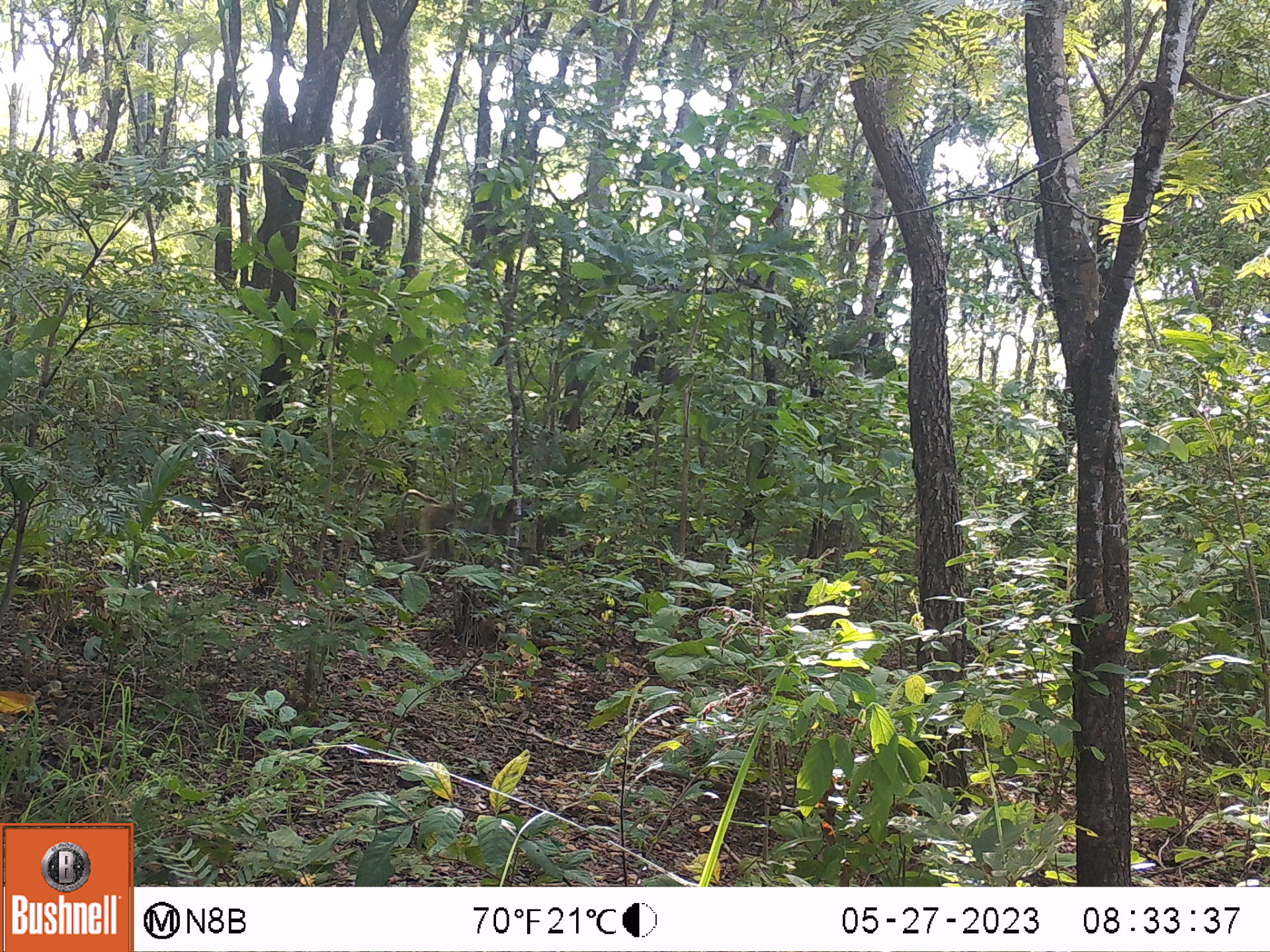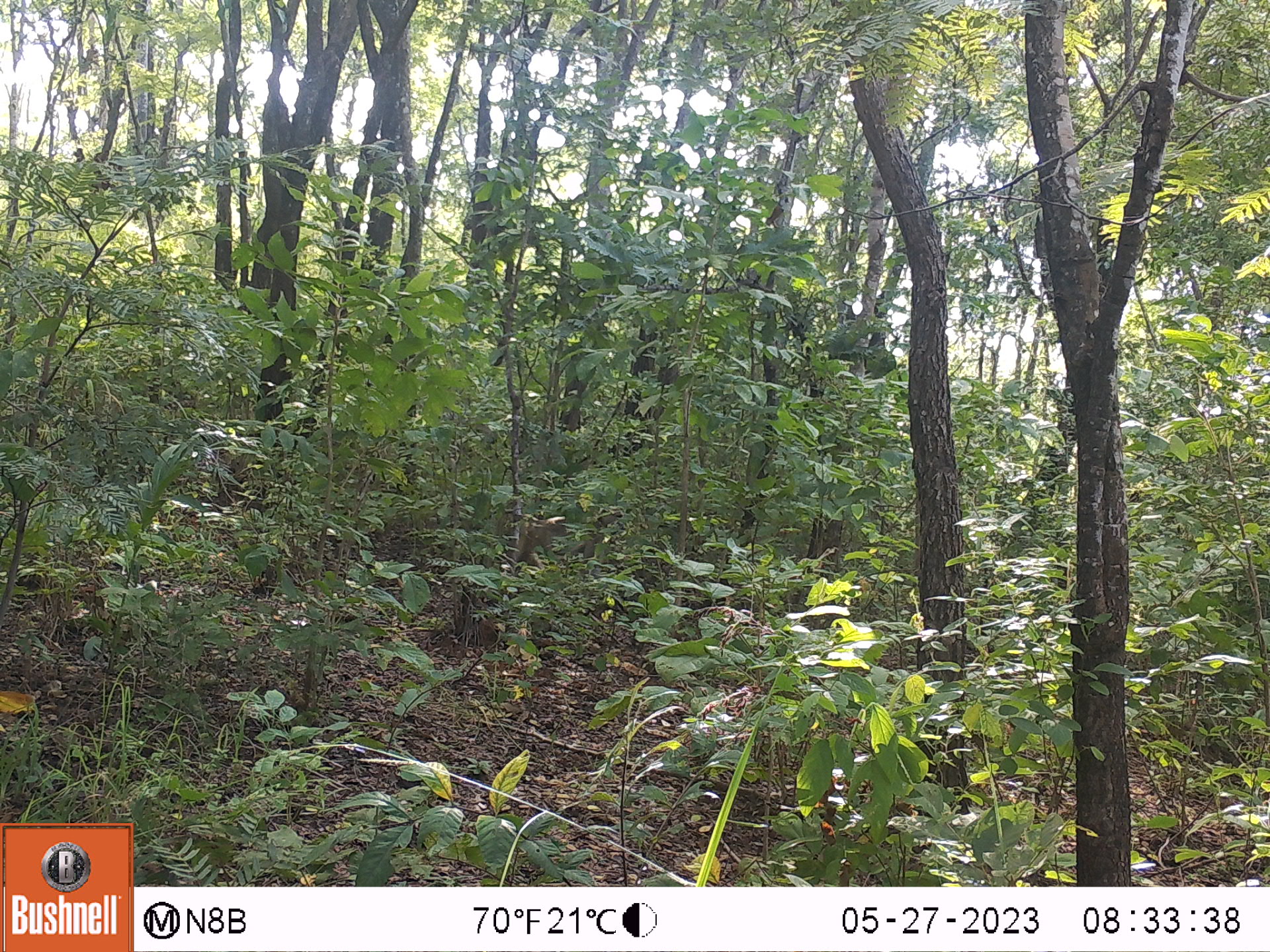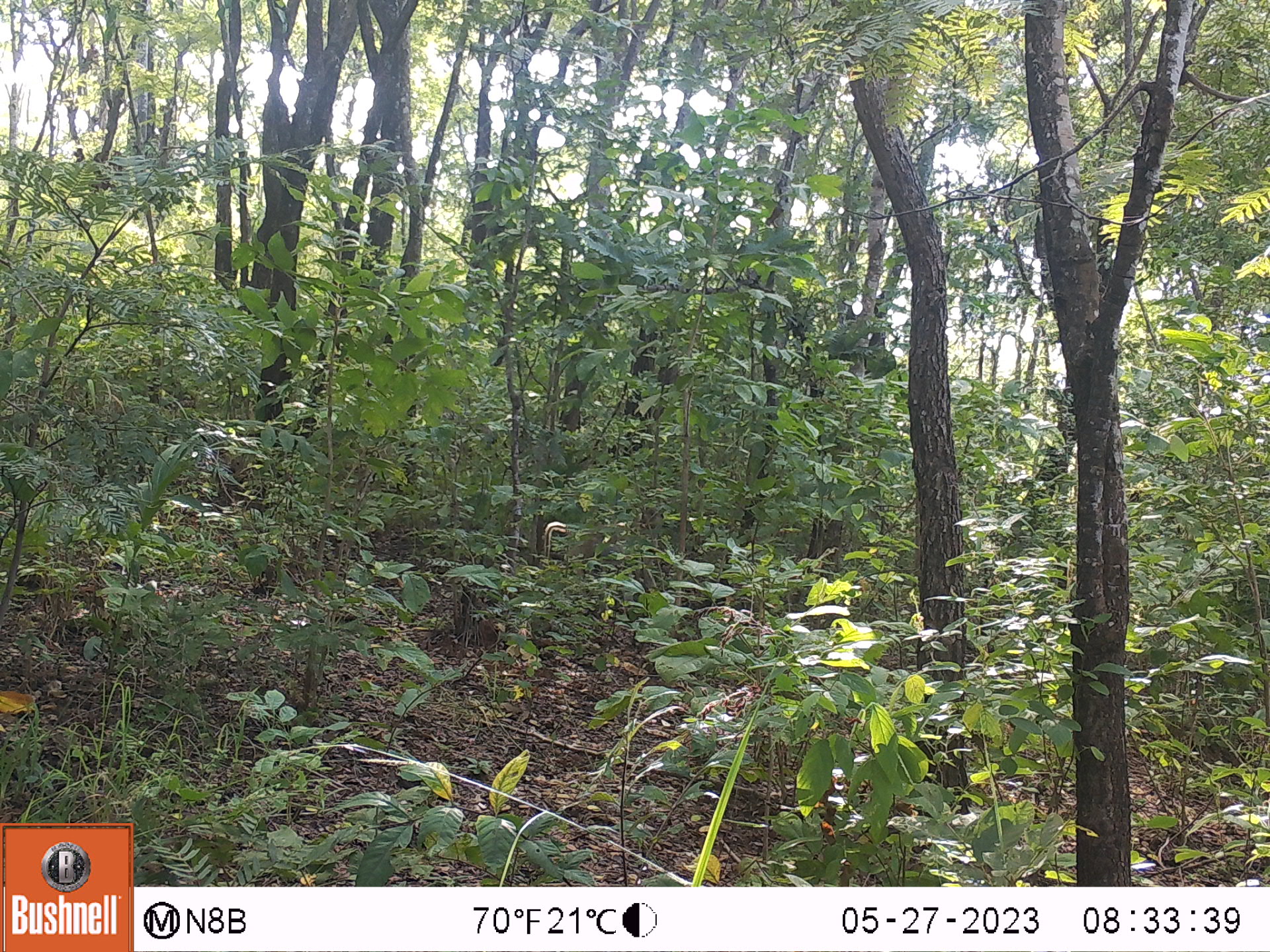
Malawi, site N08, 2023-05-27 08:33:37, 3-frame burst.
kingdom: Animalia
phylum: Chordata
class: Mammalia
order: Primates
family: Cercopithecidae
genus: Papio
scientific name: Papio cynocephalus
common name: yellow baboon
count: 1